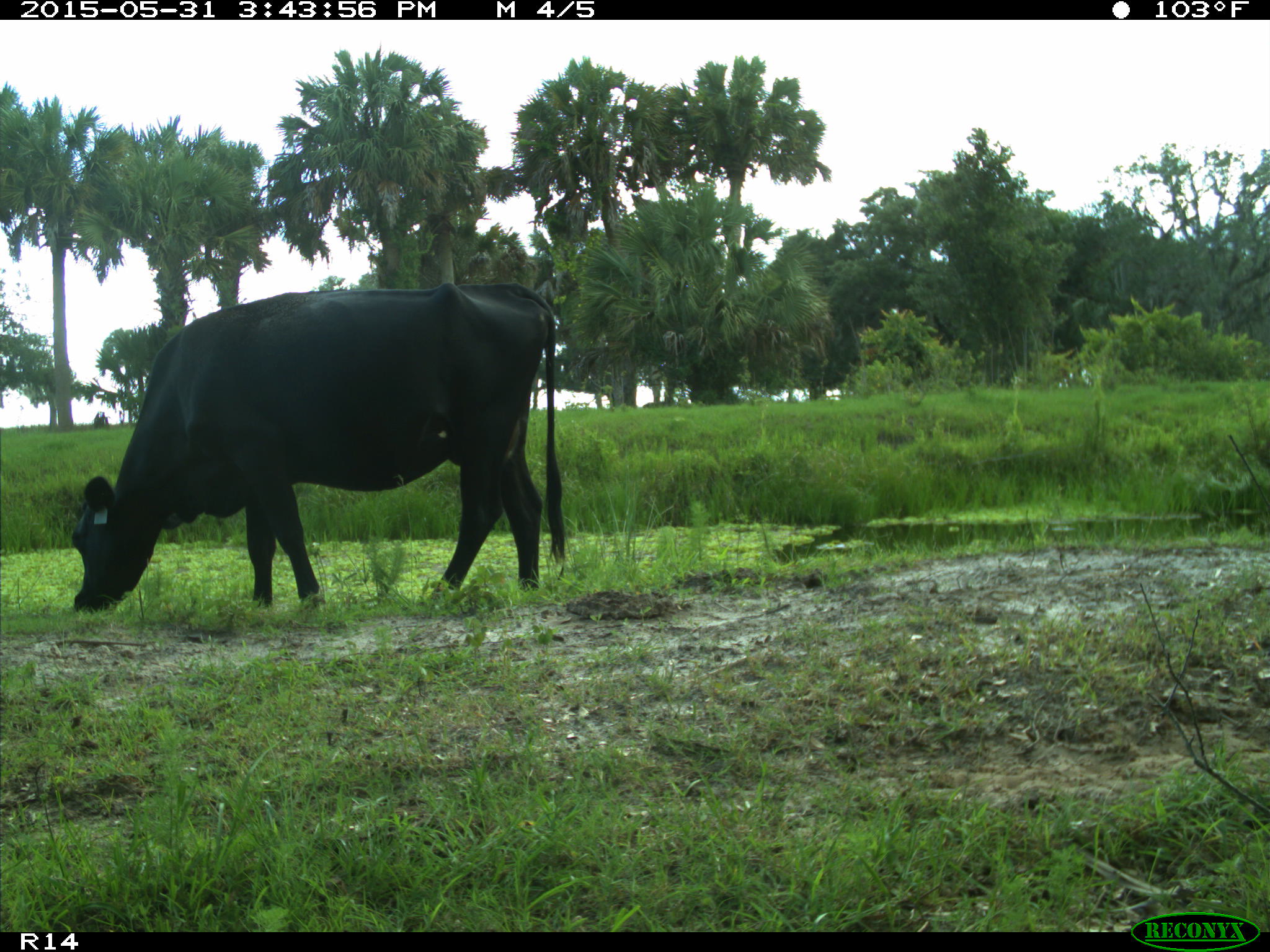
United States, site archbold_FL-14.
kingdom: Animalia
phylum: Chordata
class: Mammalia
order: Artiodactyla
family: Bovidae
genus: Bos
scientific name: Bos taurus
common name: domestic cow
Bos taurus (domestic cow).